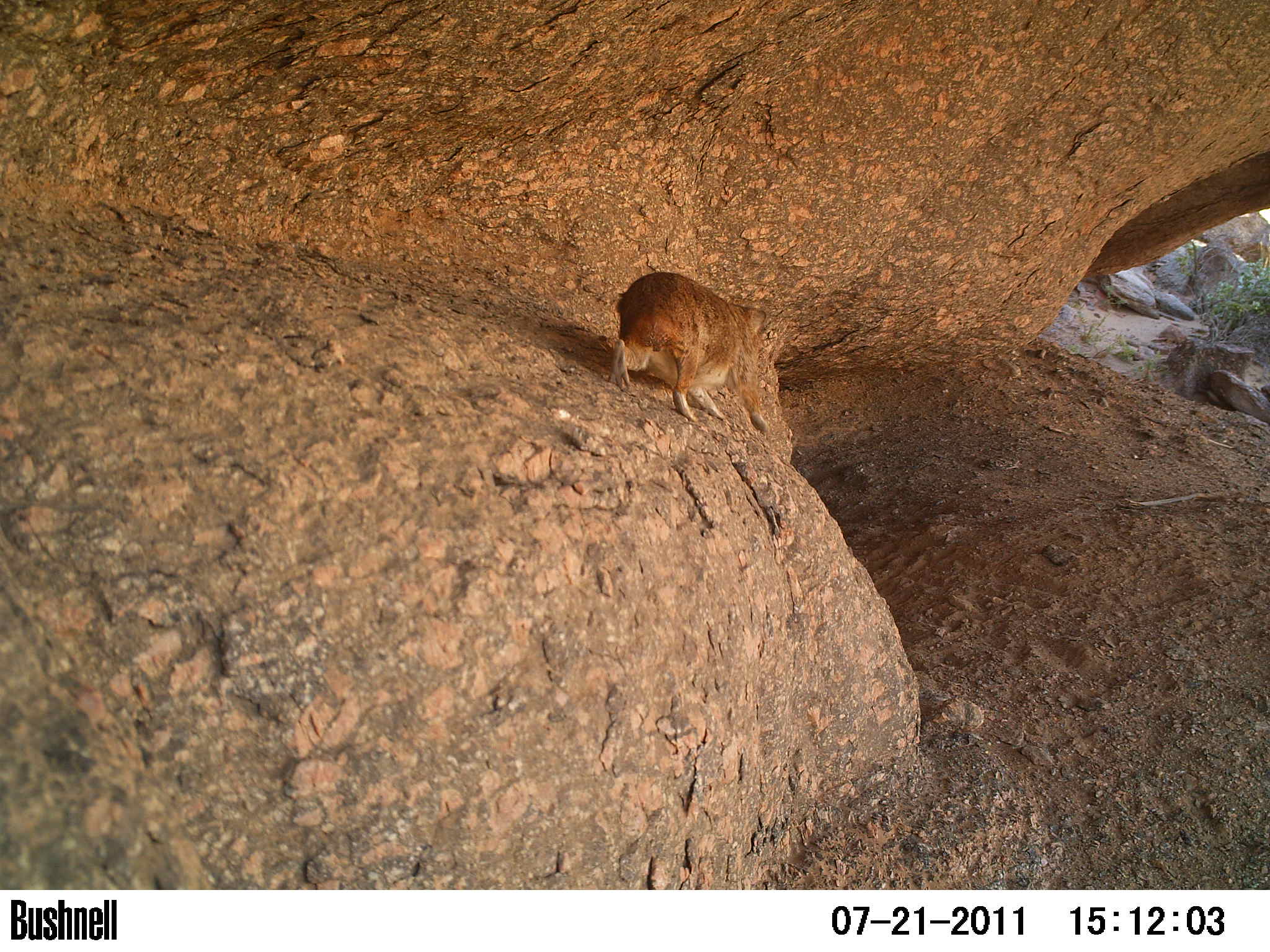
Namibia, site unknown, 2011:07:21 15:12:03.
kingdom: Animalia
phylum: Chordata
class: Mammalia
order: Hyracoidea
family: Procaviidae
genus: Procavia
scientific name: Procavia capensis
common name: rock hyrax